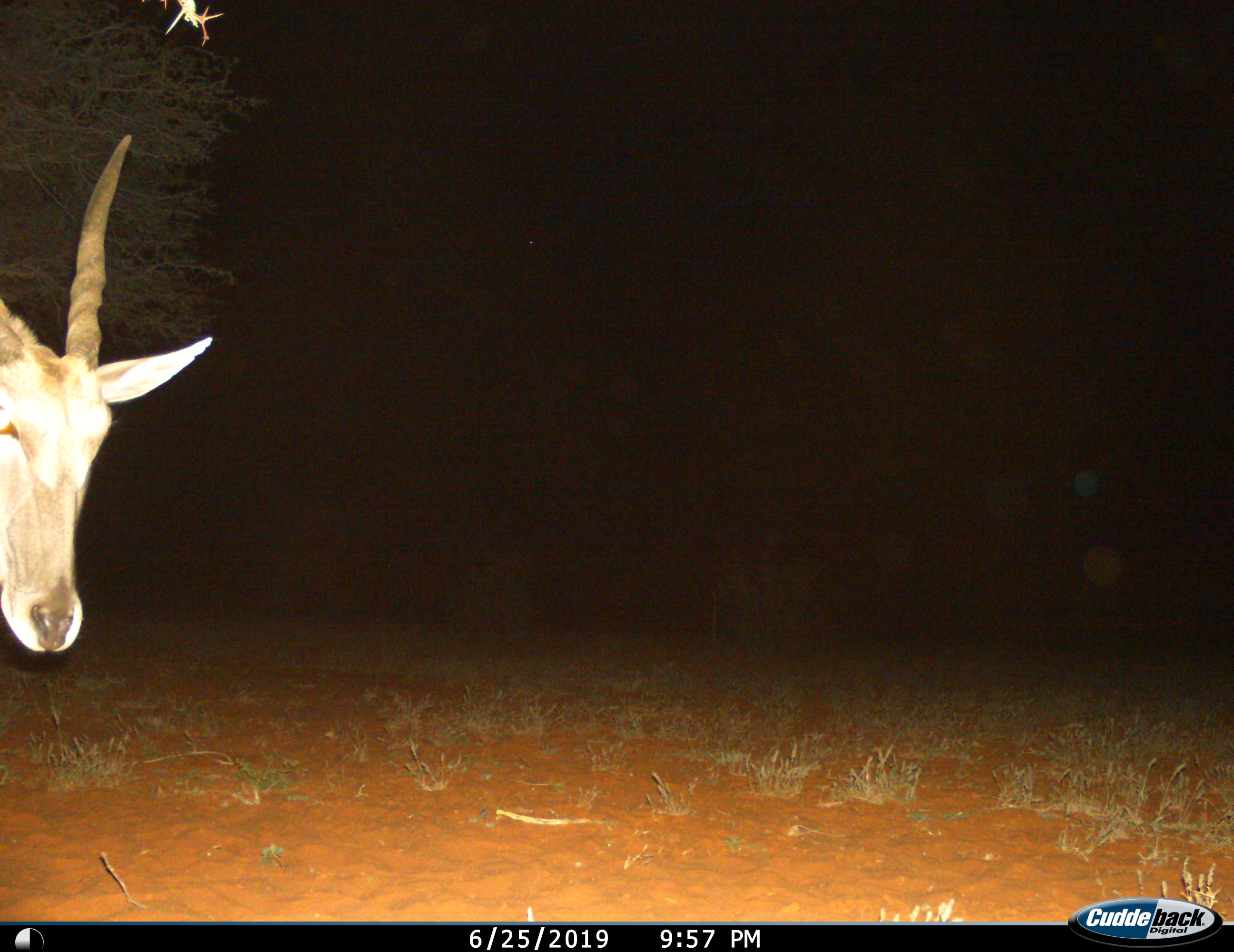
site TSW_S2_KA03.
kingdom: Animalia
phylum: Chordata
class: Mammalia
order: Artiodactyla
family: Bovidae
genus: Tragelaphus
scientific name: Tragelaphus oryx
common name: eland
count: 1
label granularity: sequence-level